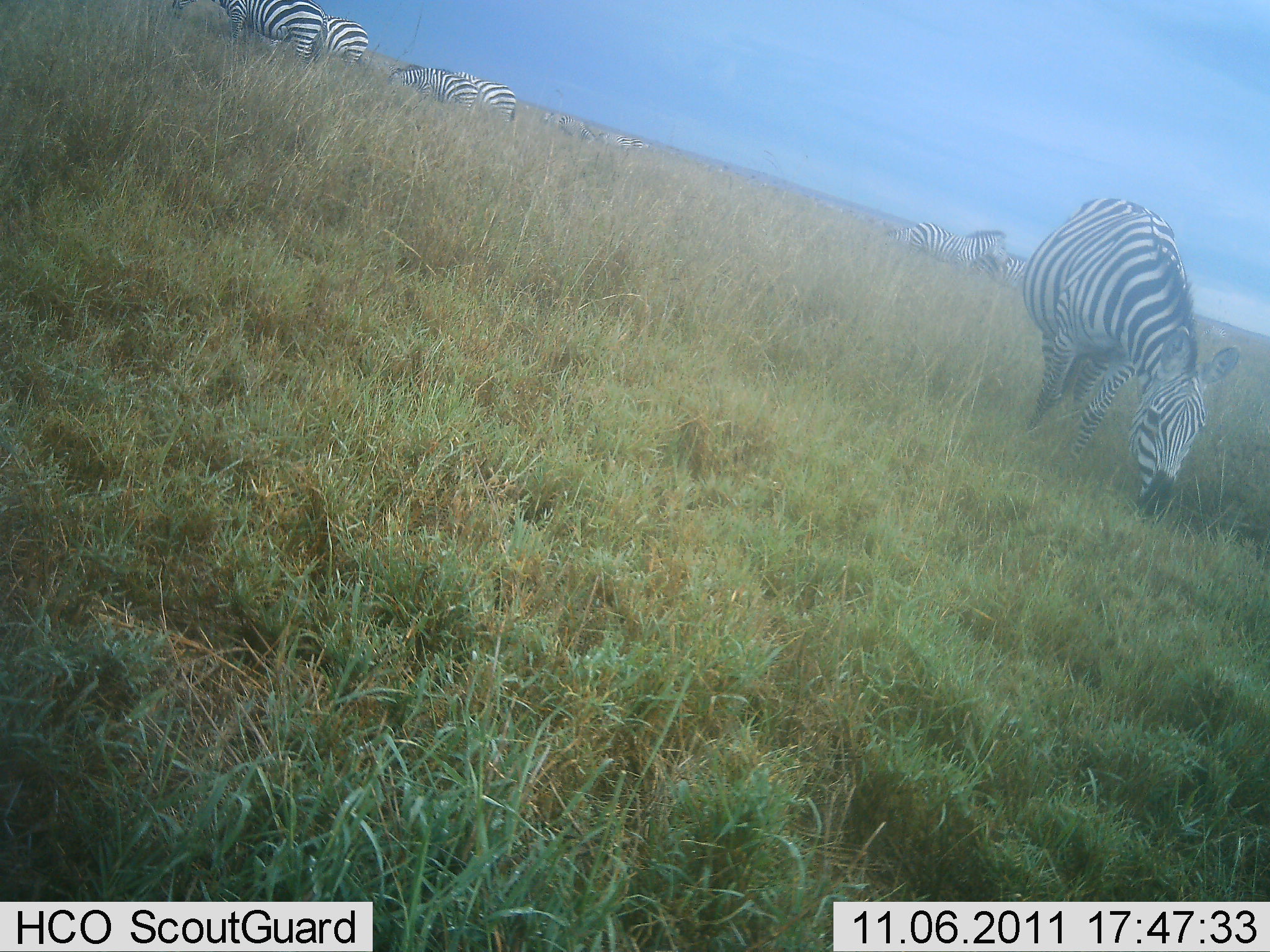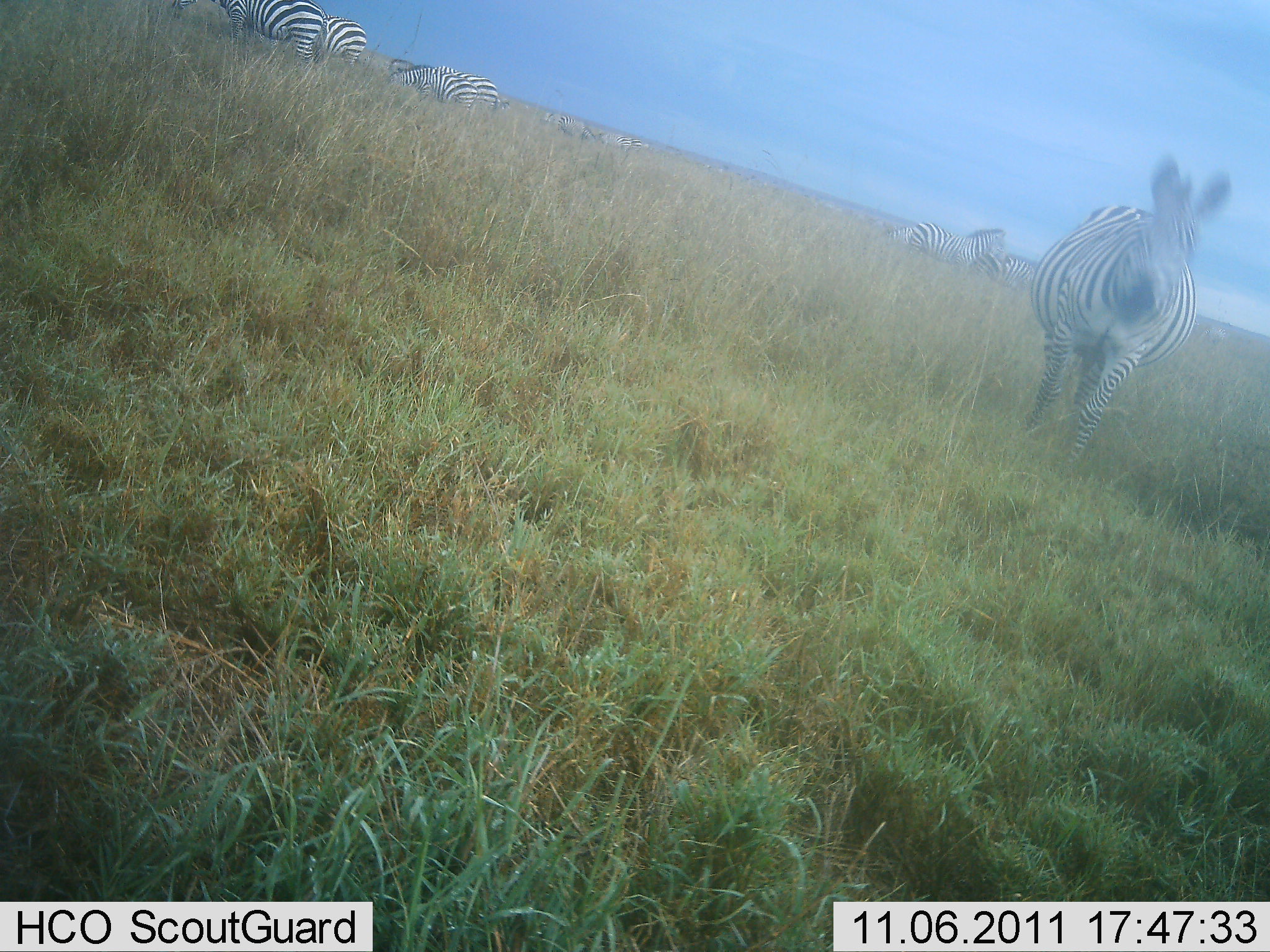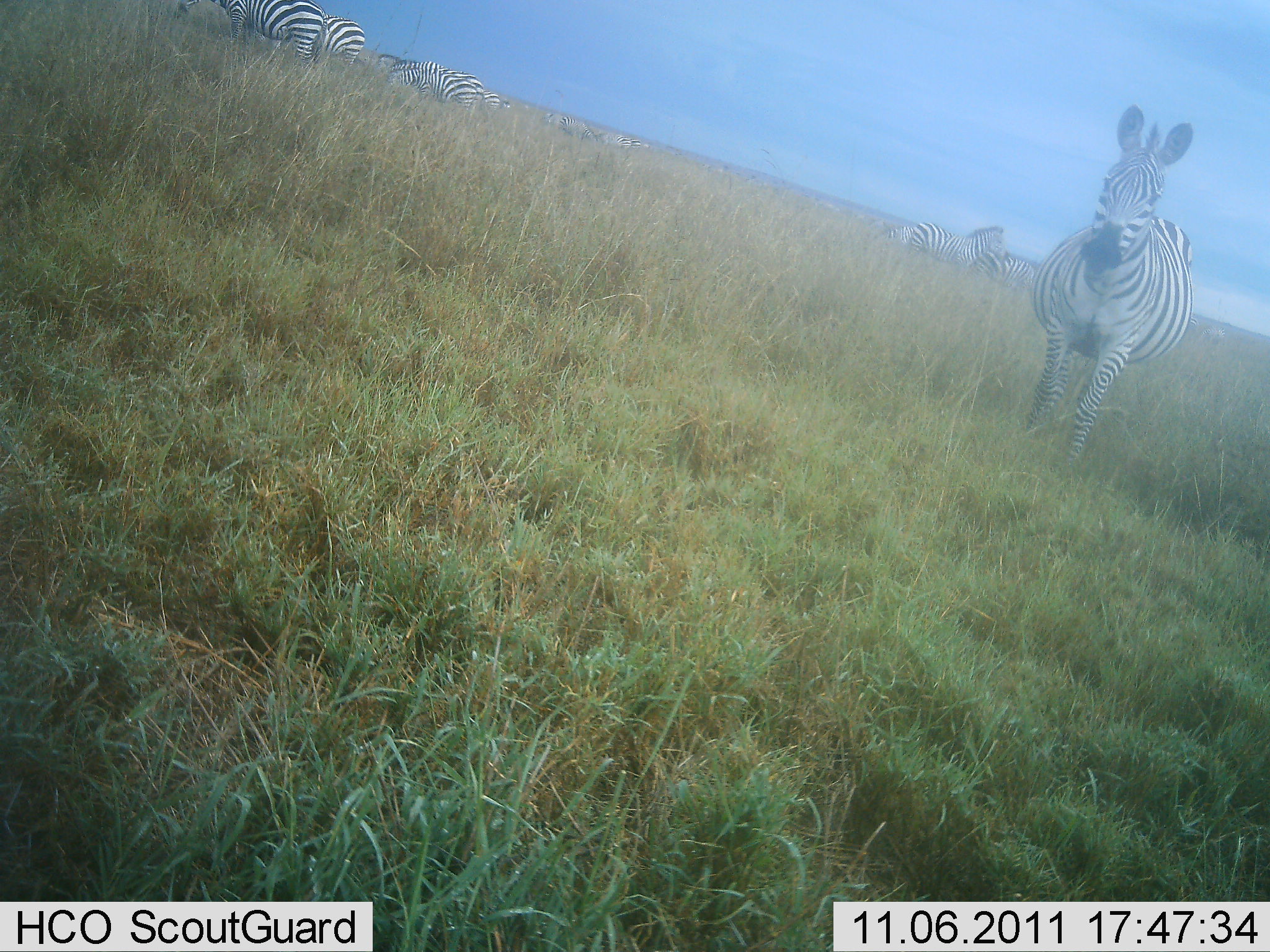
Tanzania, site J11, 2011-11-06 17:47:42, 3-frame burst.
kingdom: Animalia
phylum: Chordata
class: Mammalia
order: Perissodactyla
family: Equidae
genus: Equus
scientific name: Equus quagga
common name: plains zebra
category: zebra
Zebra (plains zebra) (Equus quagga), count 7. Behavior (volunteer vote fractions): standing 91%, resting 9%, moving 18%, interacting 0%. Young present (vote fraction): 0%. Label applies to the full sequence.